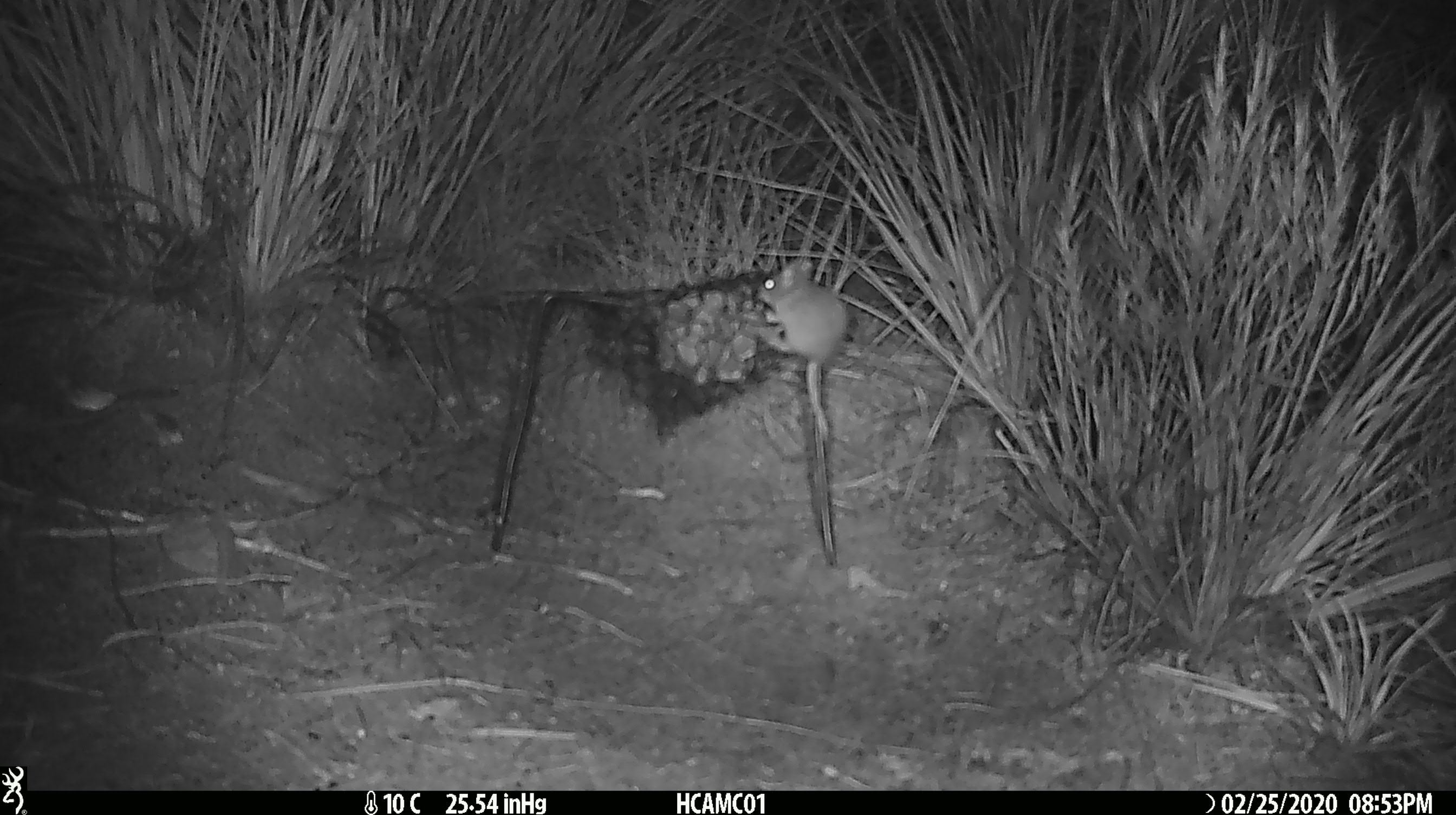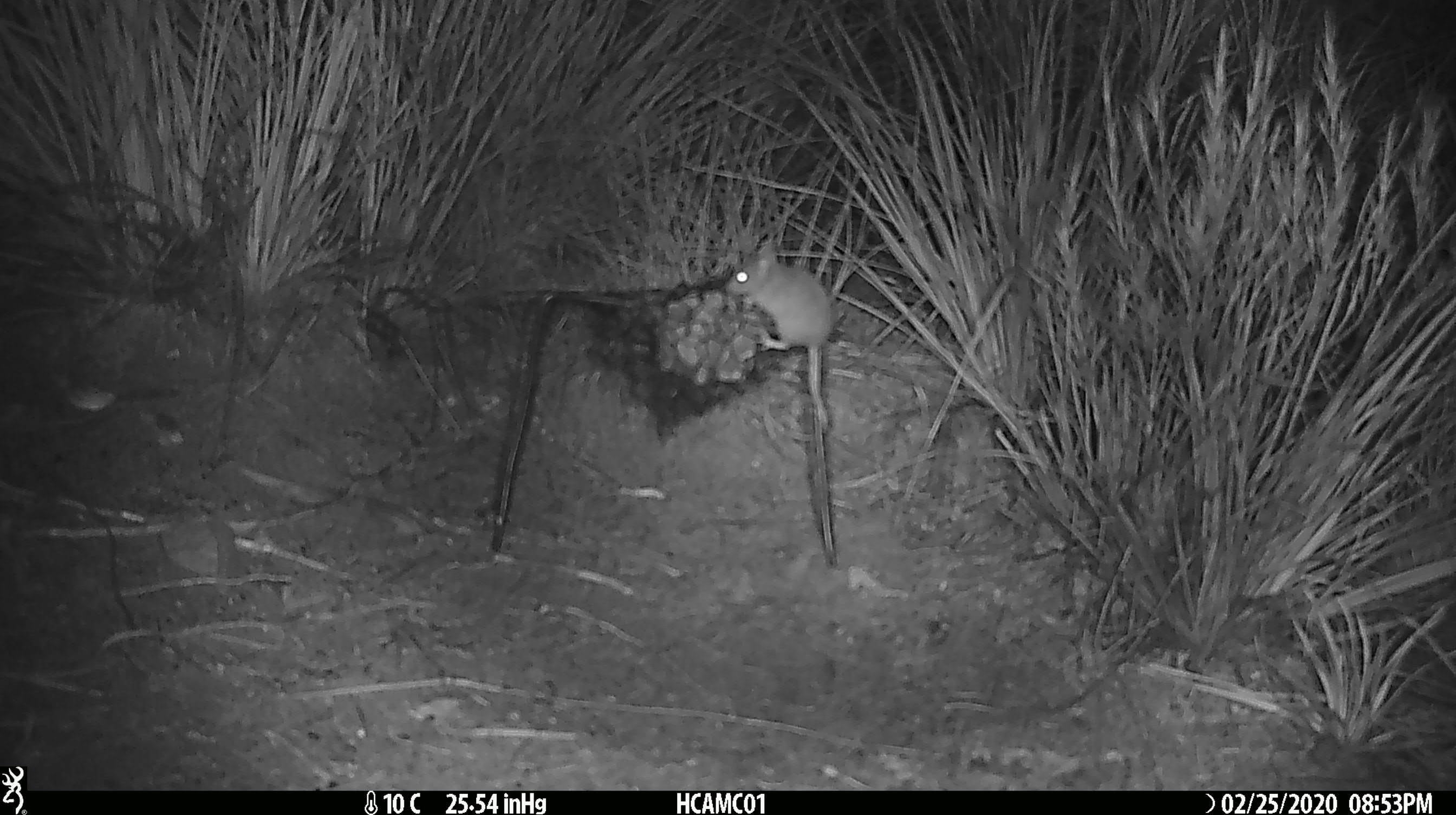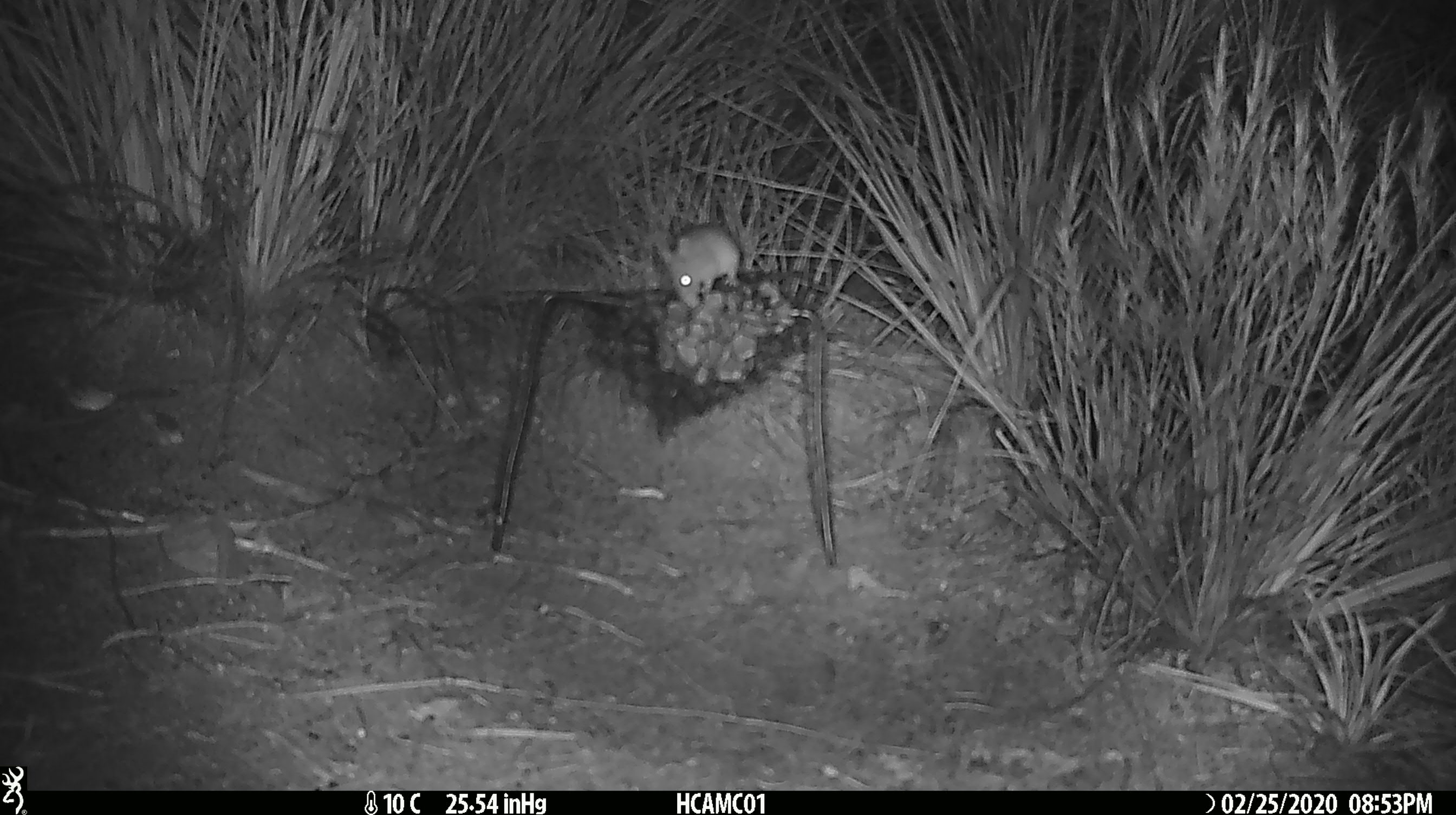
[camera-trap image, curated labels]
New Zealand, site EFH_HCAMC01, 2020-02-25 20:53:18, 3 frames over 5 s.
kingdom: Animalia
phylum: Chordata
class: Mammalia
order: Rodentia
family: Muridae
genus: Mus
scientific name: Mus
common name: mouse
Mouse (Mus).